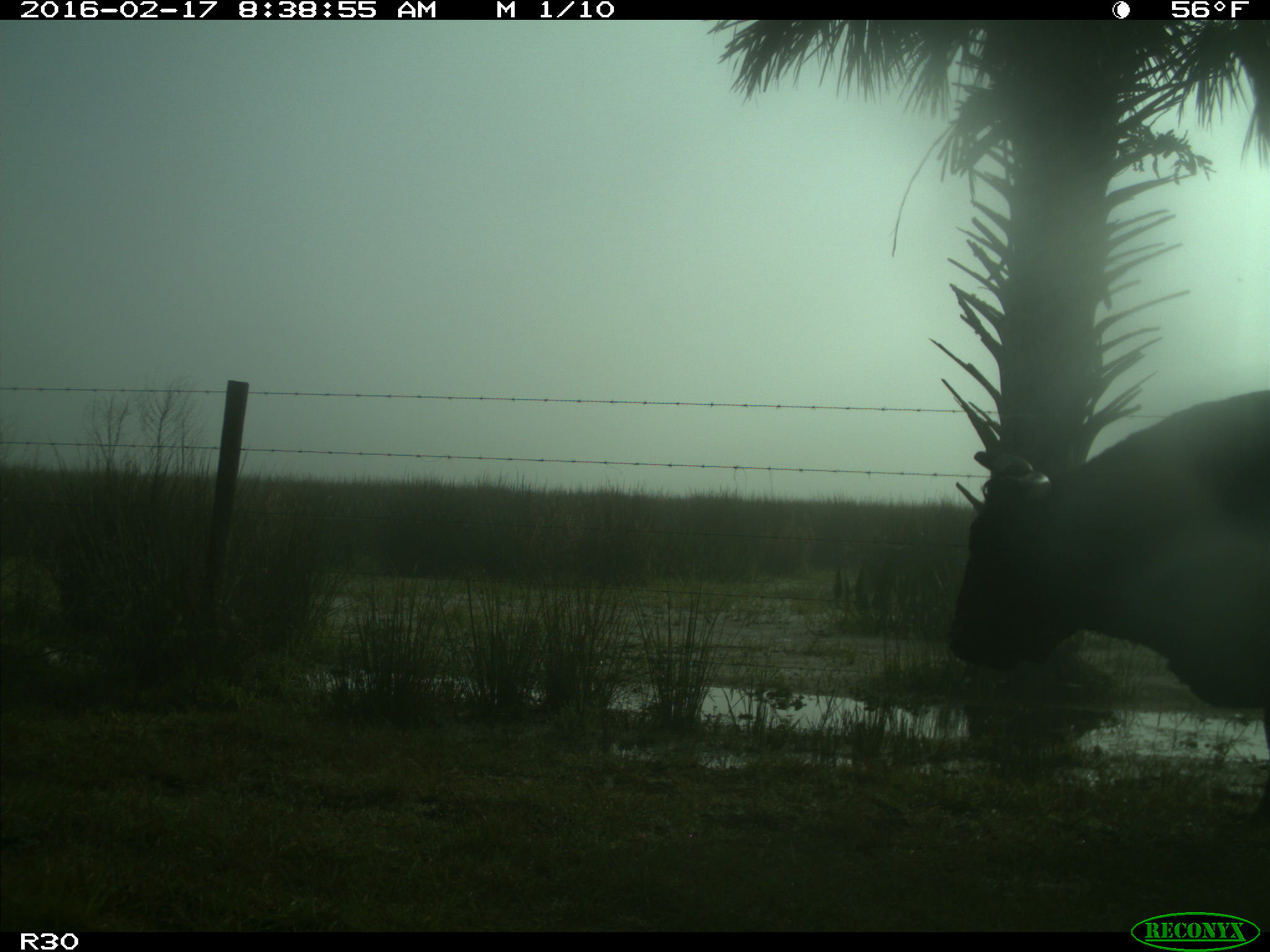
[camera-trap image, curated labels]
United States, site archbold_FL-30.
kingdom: Animalia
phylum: Chordata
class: Mammalia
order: Artiodactyla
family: Bovidae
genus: Bos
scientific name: Bos taurus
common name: domestic cow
Bos taurus (domestic cow).